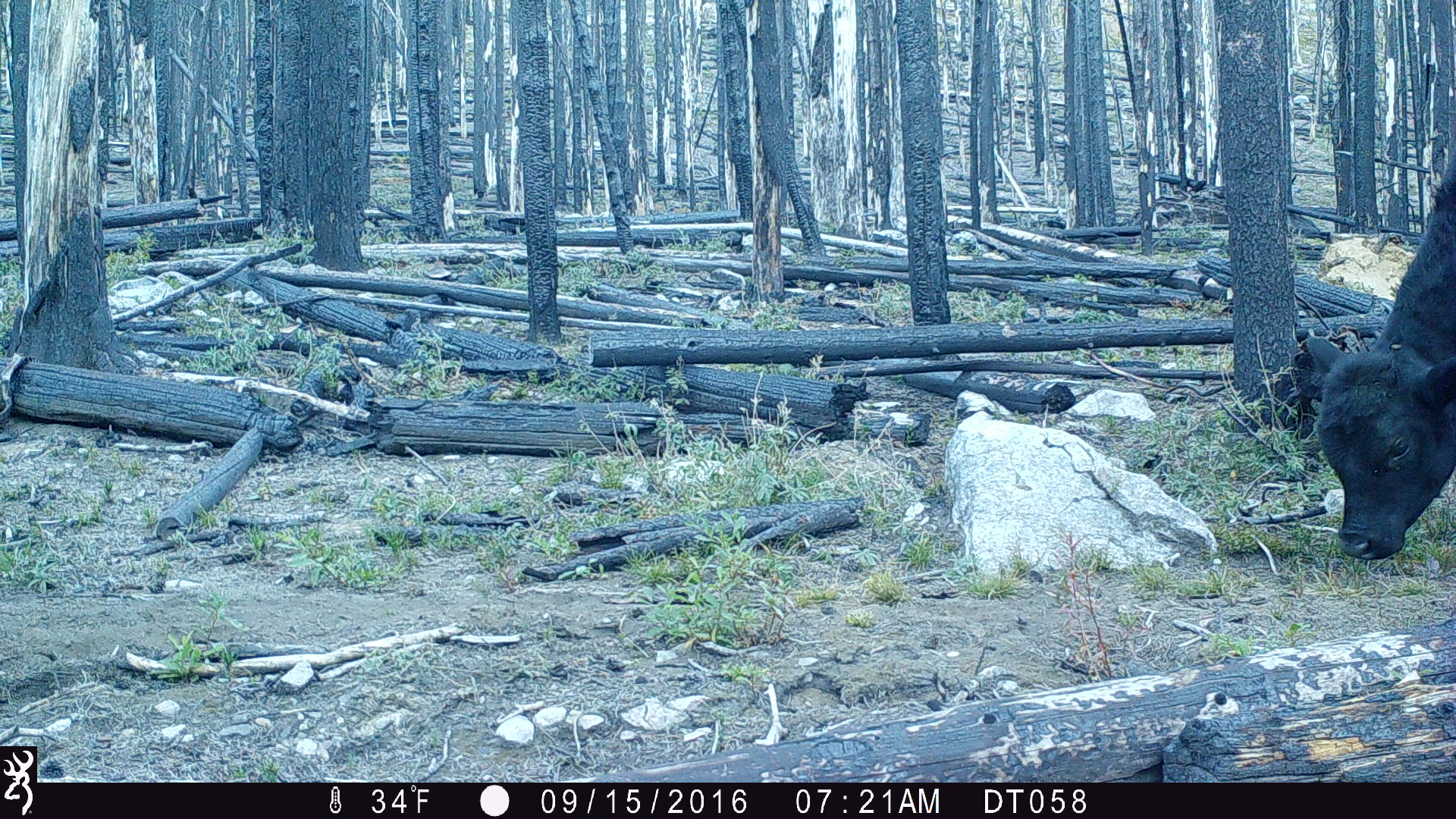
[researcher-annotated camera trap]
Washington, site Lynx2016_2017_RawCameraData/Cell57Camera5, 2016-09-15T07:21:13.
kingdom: Animalia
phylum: Chordata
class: Mammalia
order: Artiodactyla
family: Bovidae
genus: Bos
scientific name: Bos taurus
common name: domestic cattle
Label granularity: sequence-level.